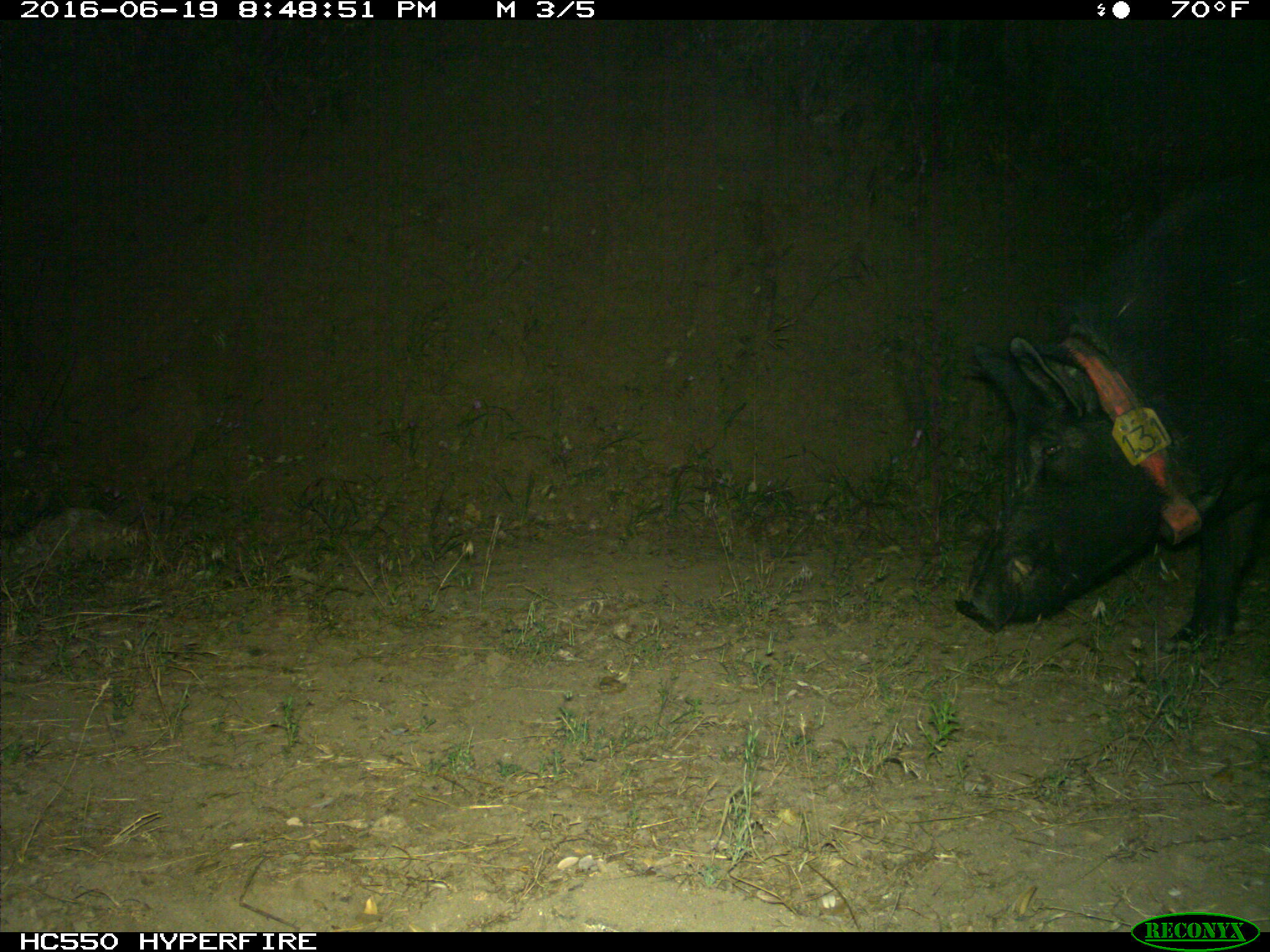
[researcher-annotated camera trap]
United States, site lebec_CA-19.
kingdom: Animalia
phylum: Chordata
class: Mammalia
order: Artiodactyla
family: Suidae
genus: Sus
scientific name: Sus scrofa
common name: wild boar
Sus scrofa (wild boar).